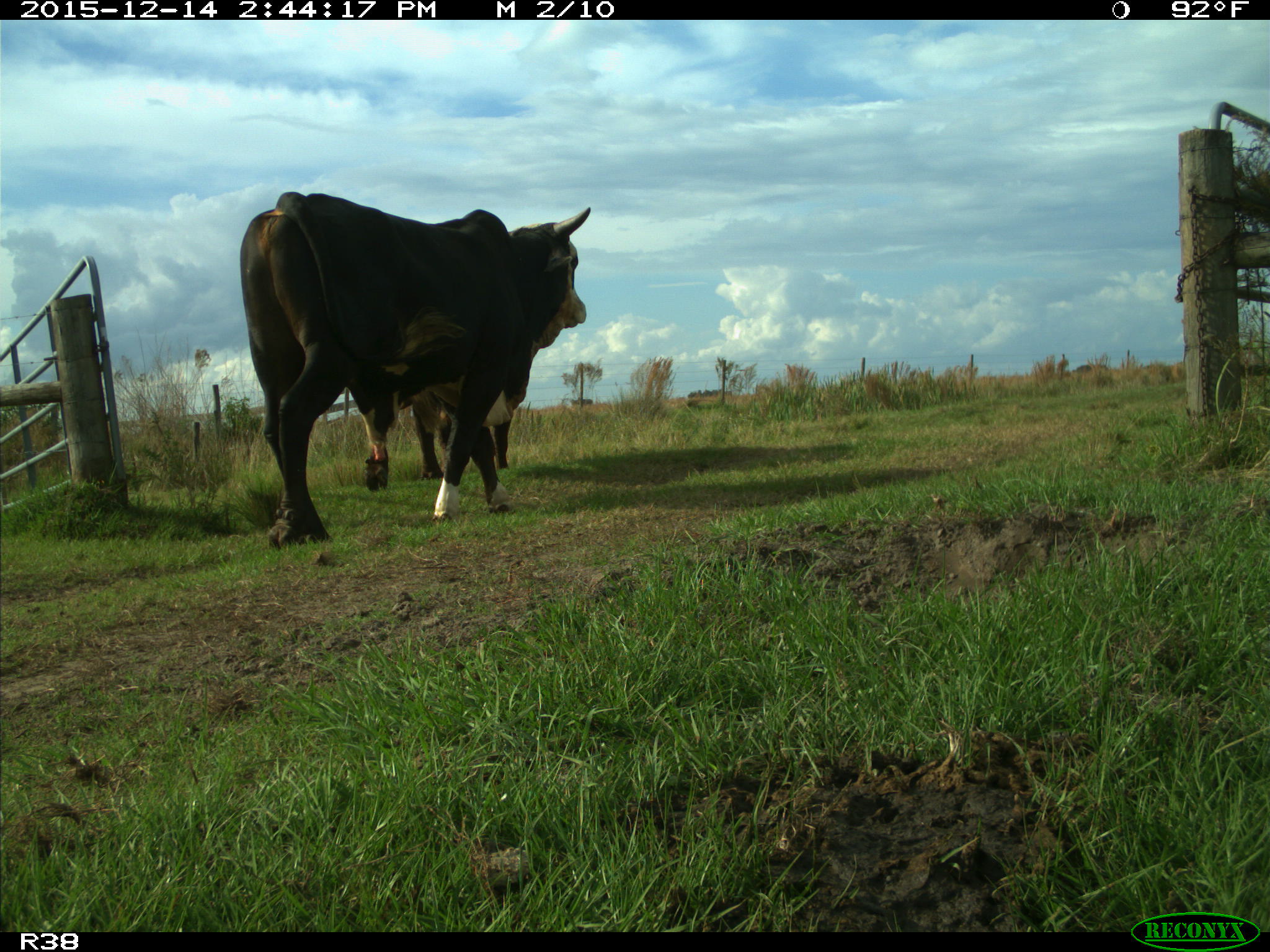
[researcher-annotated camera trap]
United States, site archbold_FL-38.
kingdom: Animalia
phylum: Chordata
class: Mammalia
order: Artiodactyla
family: Bovidae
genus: Bos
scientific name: Bos taurus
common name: domestic cow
Bos taurus (domestic cow).